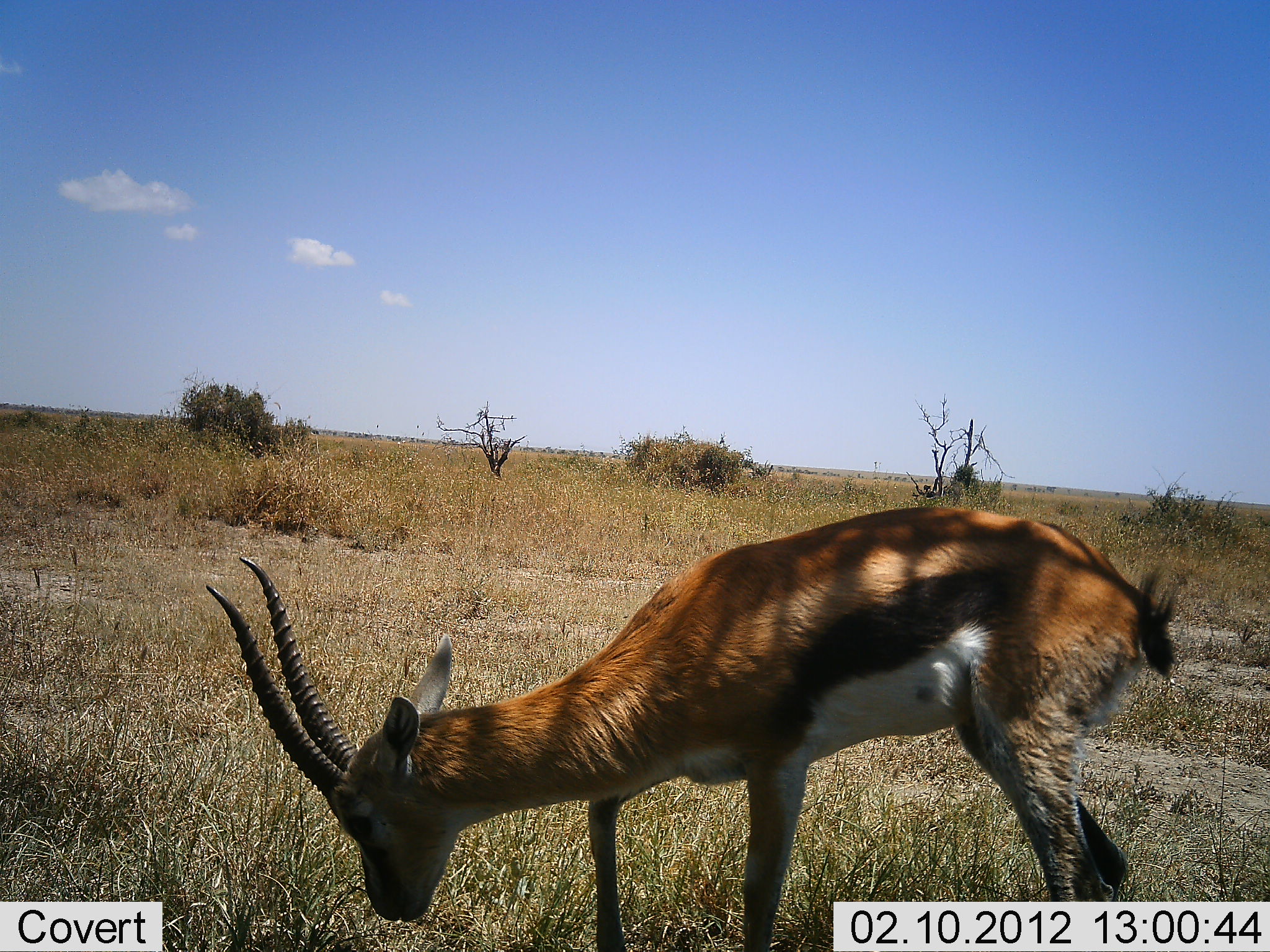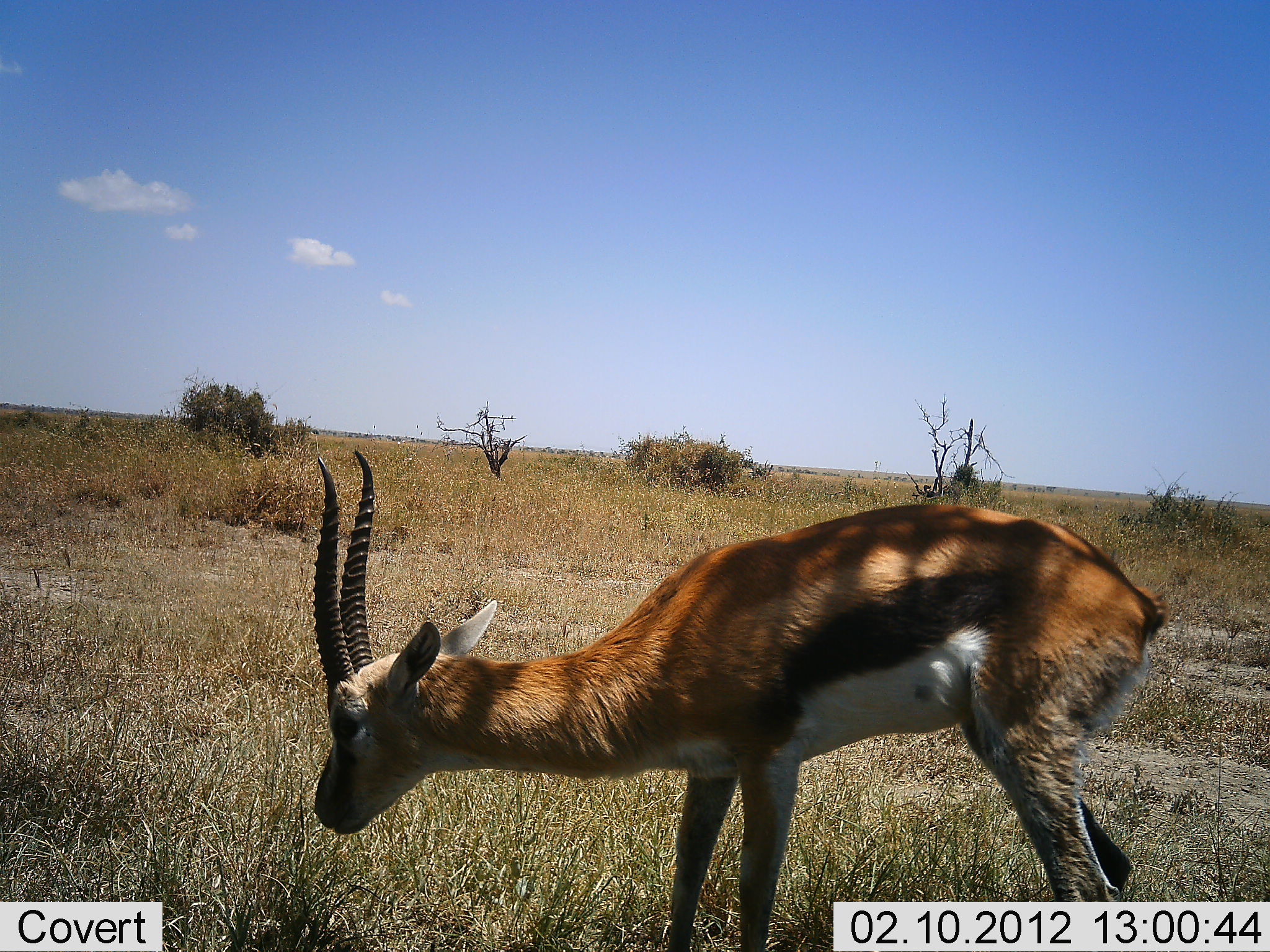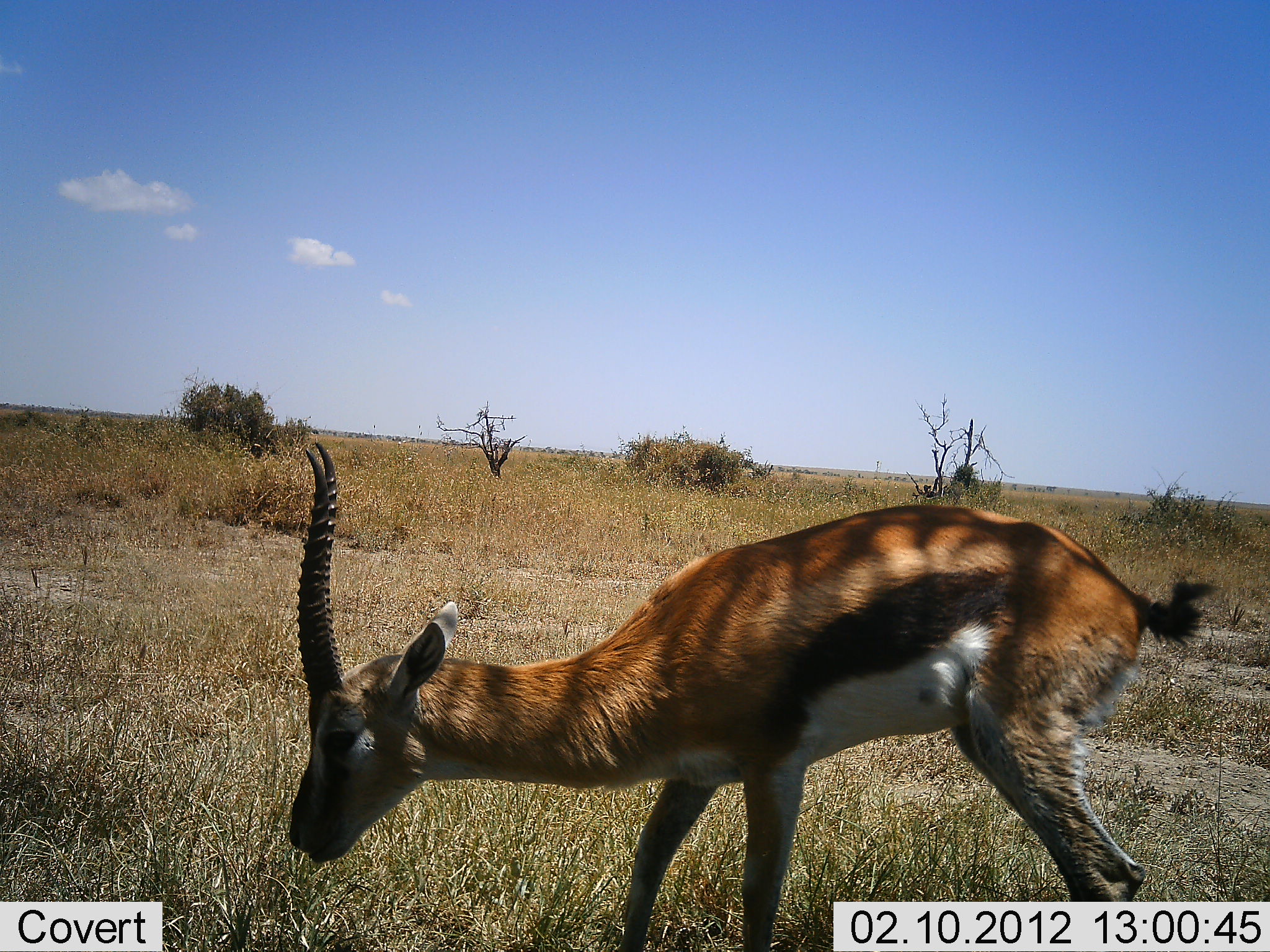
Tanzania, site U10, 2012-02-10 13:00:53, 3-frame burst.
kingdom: Animalia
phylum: Chordata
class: Mammalia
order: Artiodactyla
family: Bovidae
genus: Eudorcas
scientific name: Eudorcas thomsonii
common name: thomson's gazelle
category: gazellethomsons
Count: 1.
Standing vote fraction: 50%.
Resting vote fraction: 0%.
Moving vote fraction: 8%.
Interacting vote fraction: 0%.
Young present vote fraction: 0%.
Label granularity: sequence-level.